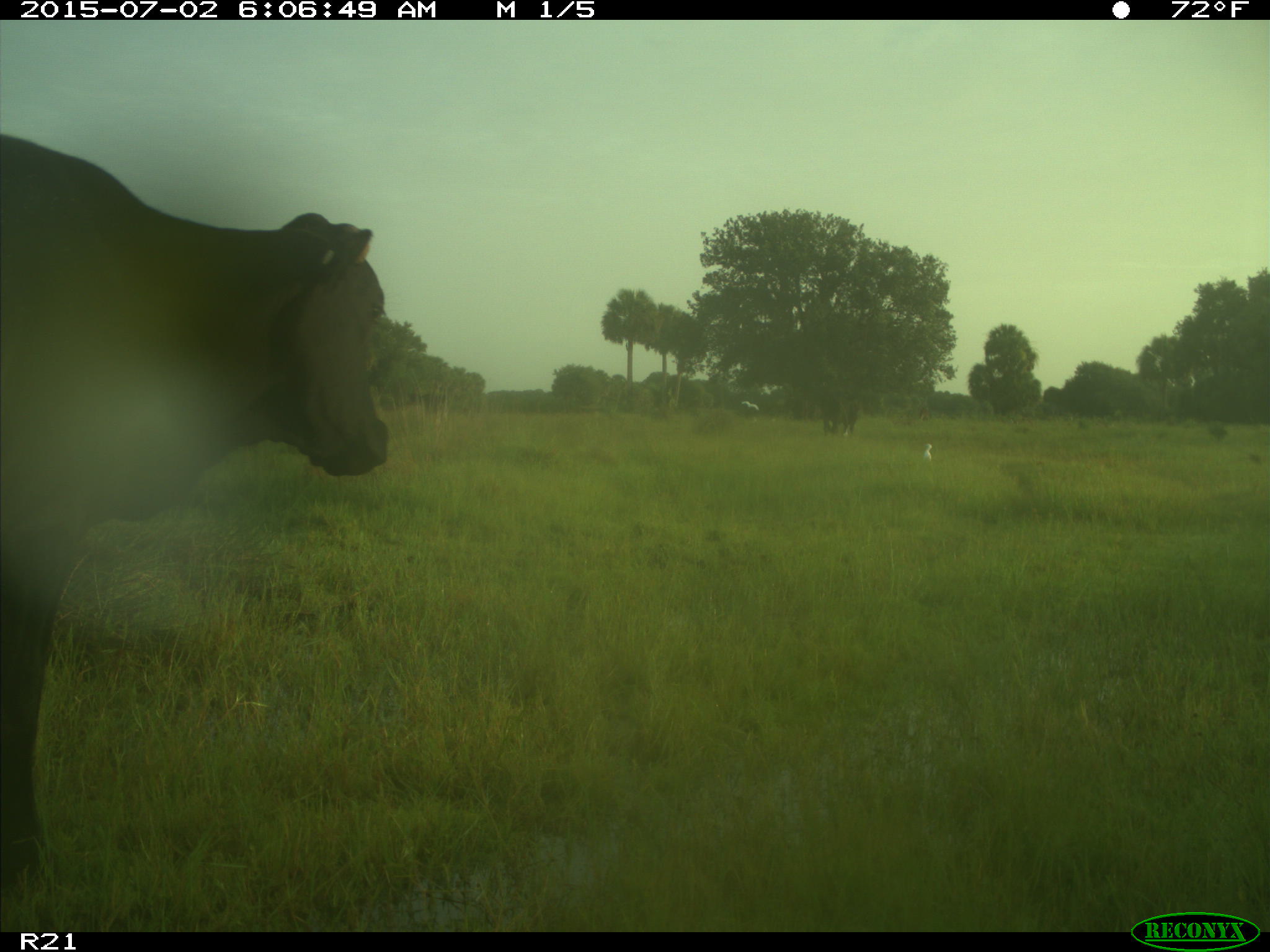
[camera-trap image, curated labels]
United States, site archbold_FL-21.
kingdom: Animalia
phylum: Chordata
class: Mammalia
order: Artiodactyla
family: Bovidae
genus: Bos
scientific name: Bos taurus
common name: domestic cow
Bos taurus (domestic cow).